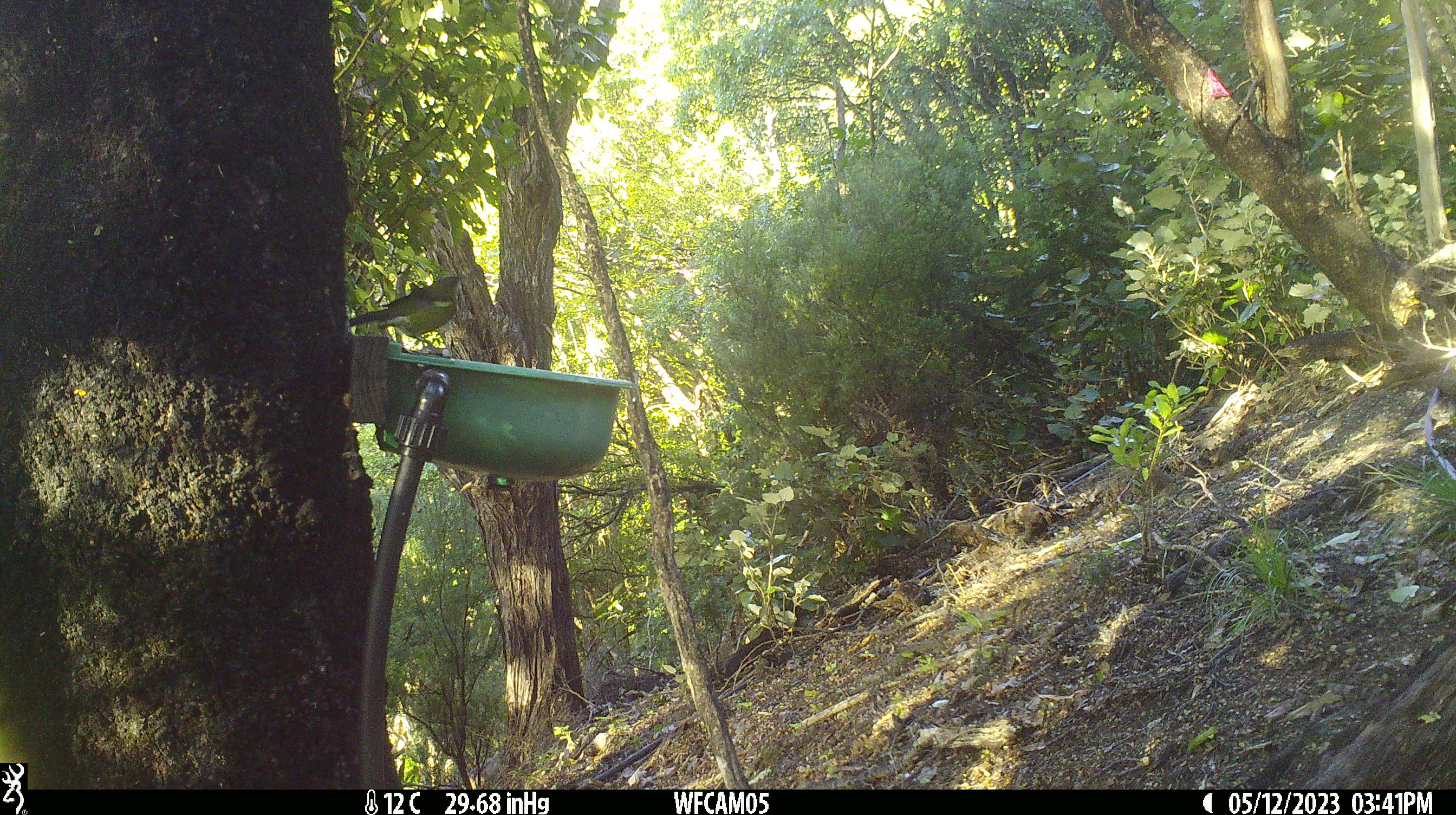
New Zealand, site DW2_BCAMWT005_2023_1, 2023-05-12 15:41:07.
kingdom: Animalia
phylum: Chordata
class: Aves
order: Passeriformes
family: Meliphagidae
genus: Anthornis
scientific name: Anthornis melanura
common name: new zealand bellbird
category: bellbird